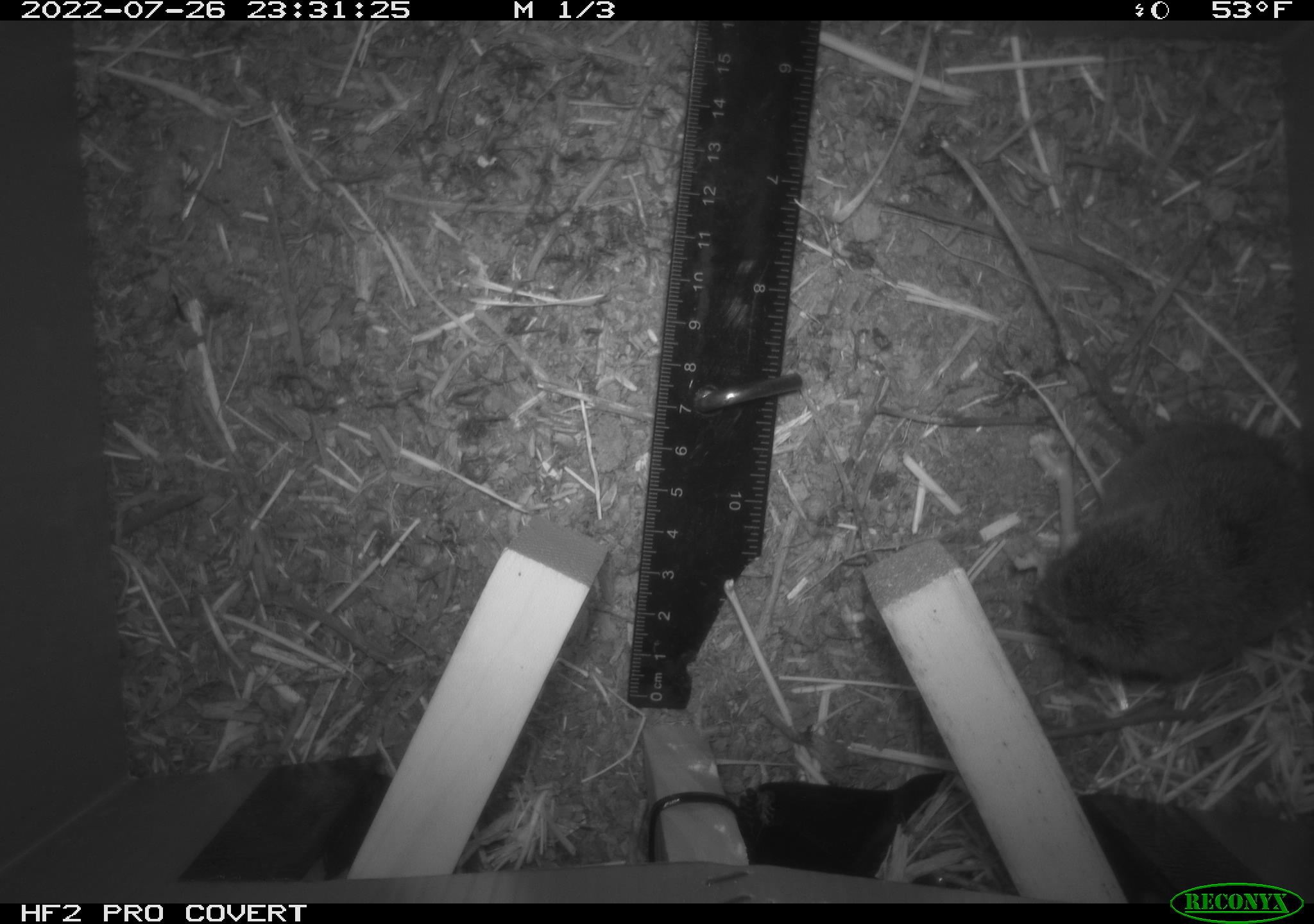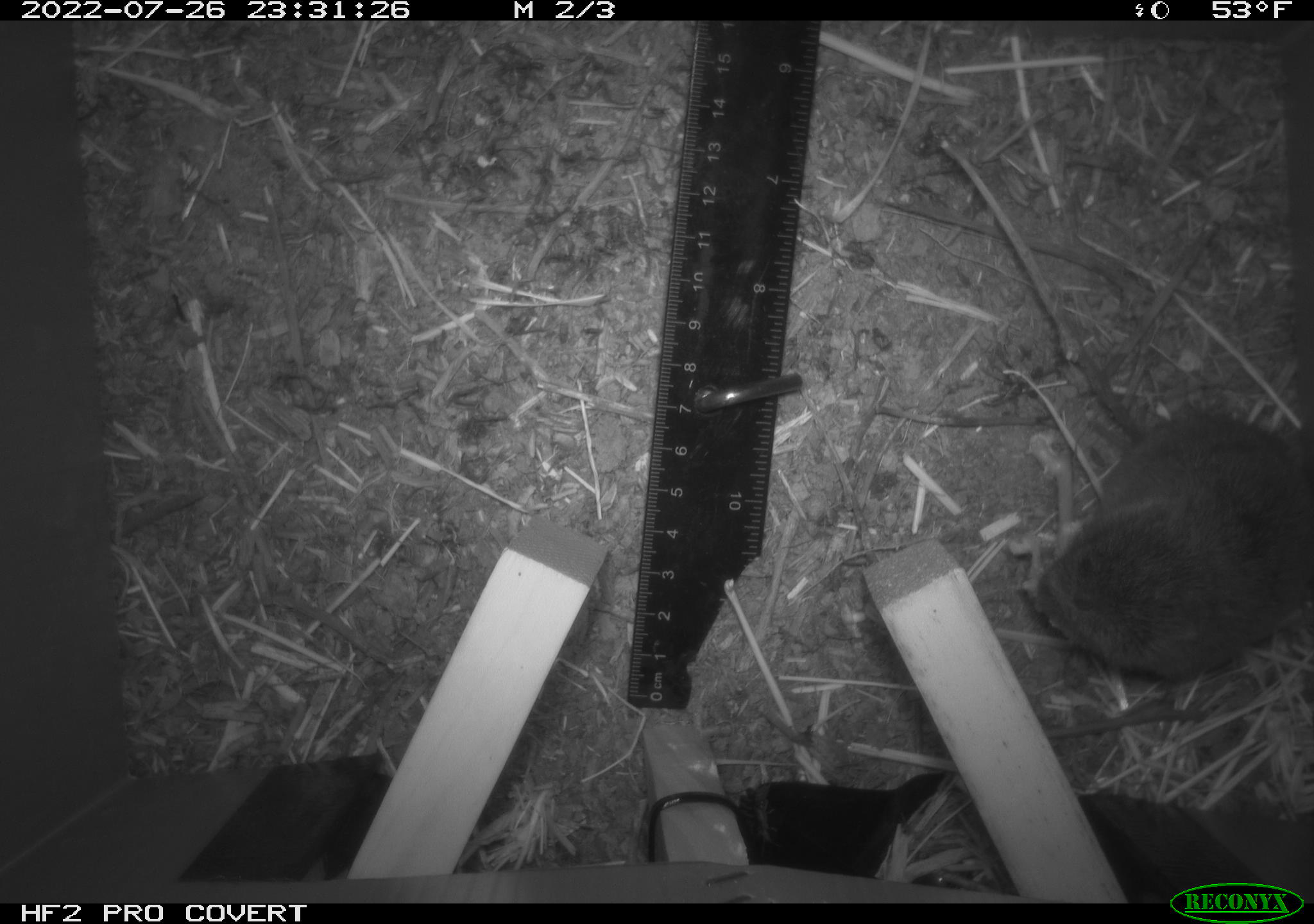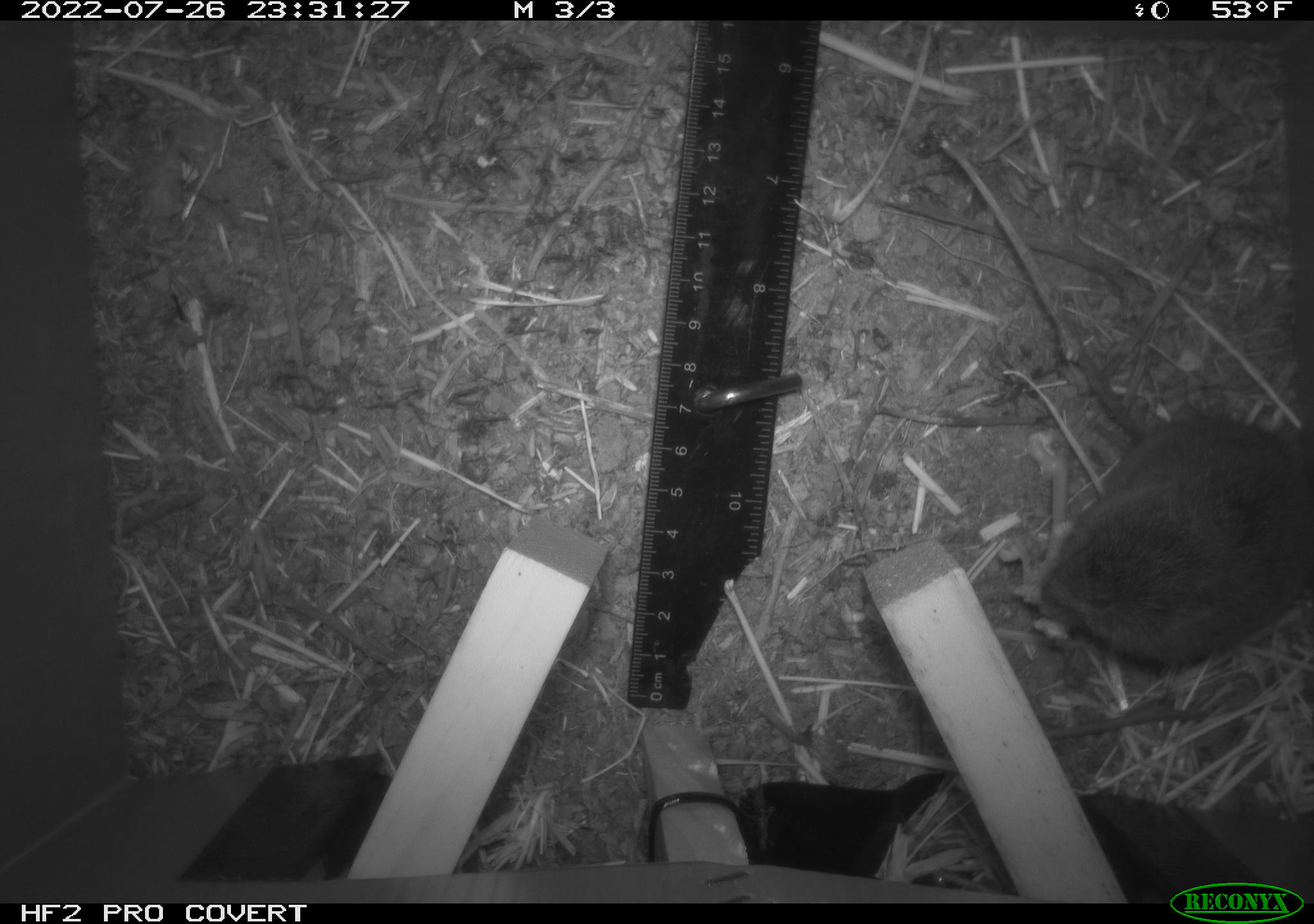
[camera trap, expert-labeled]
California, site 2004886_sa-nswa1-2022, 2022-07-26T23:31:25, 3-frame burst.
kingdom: Animalia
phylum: Chordata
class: Mammalia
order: Rodentia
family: Cricetidae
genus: Microtus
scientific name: Microtus californicus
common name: california vole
California vole (Microtus californicus).